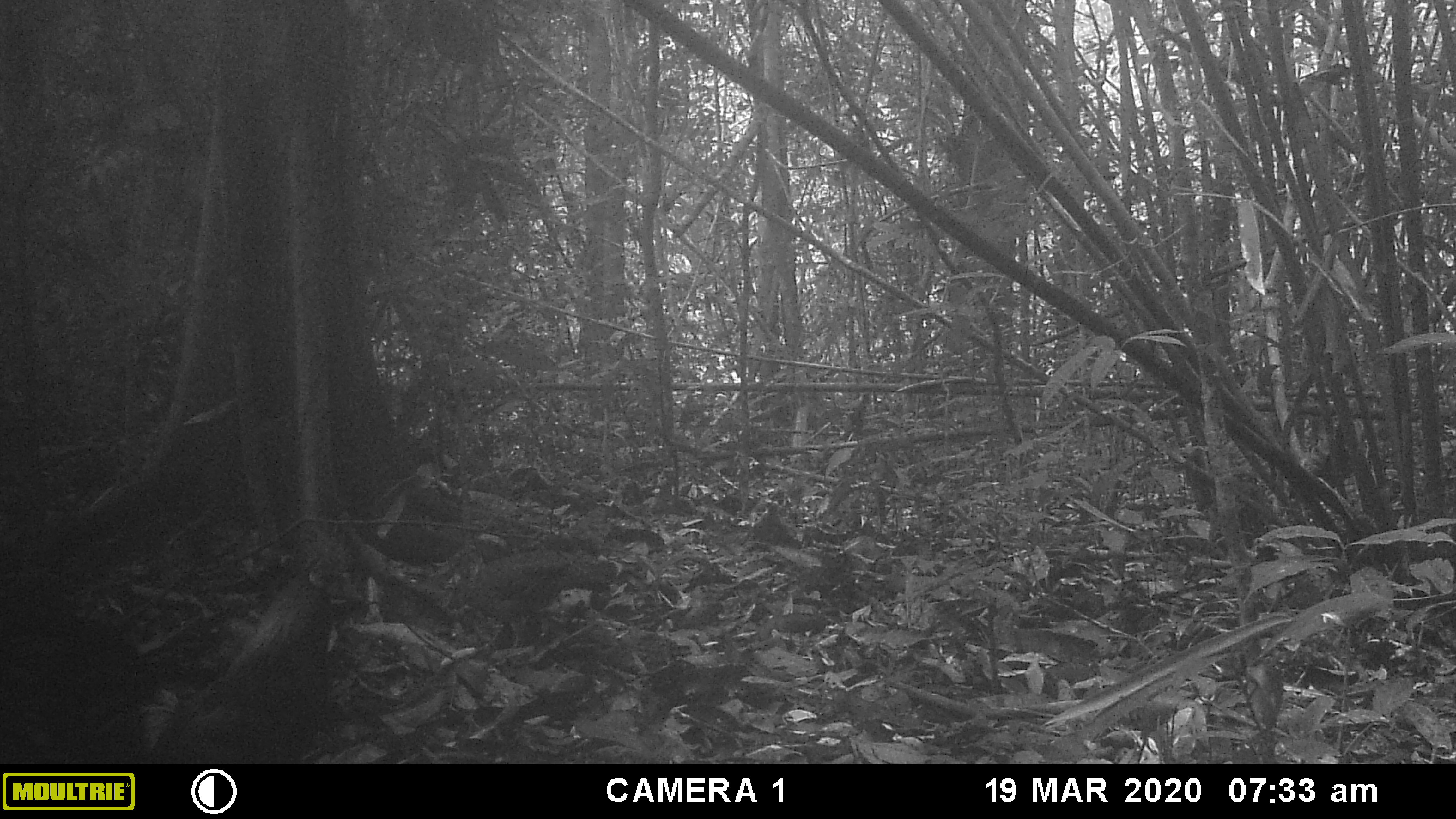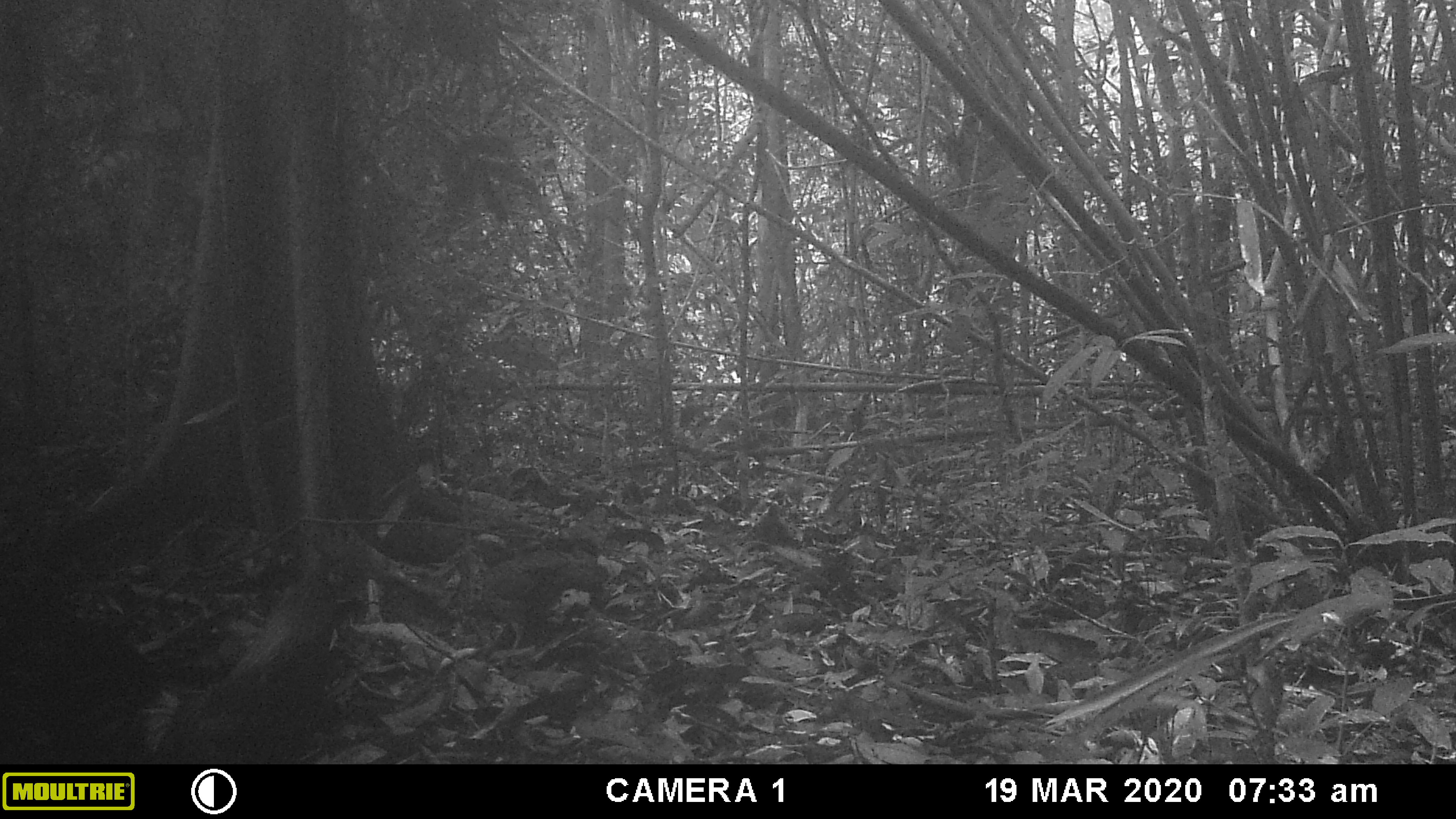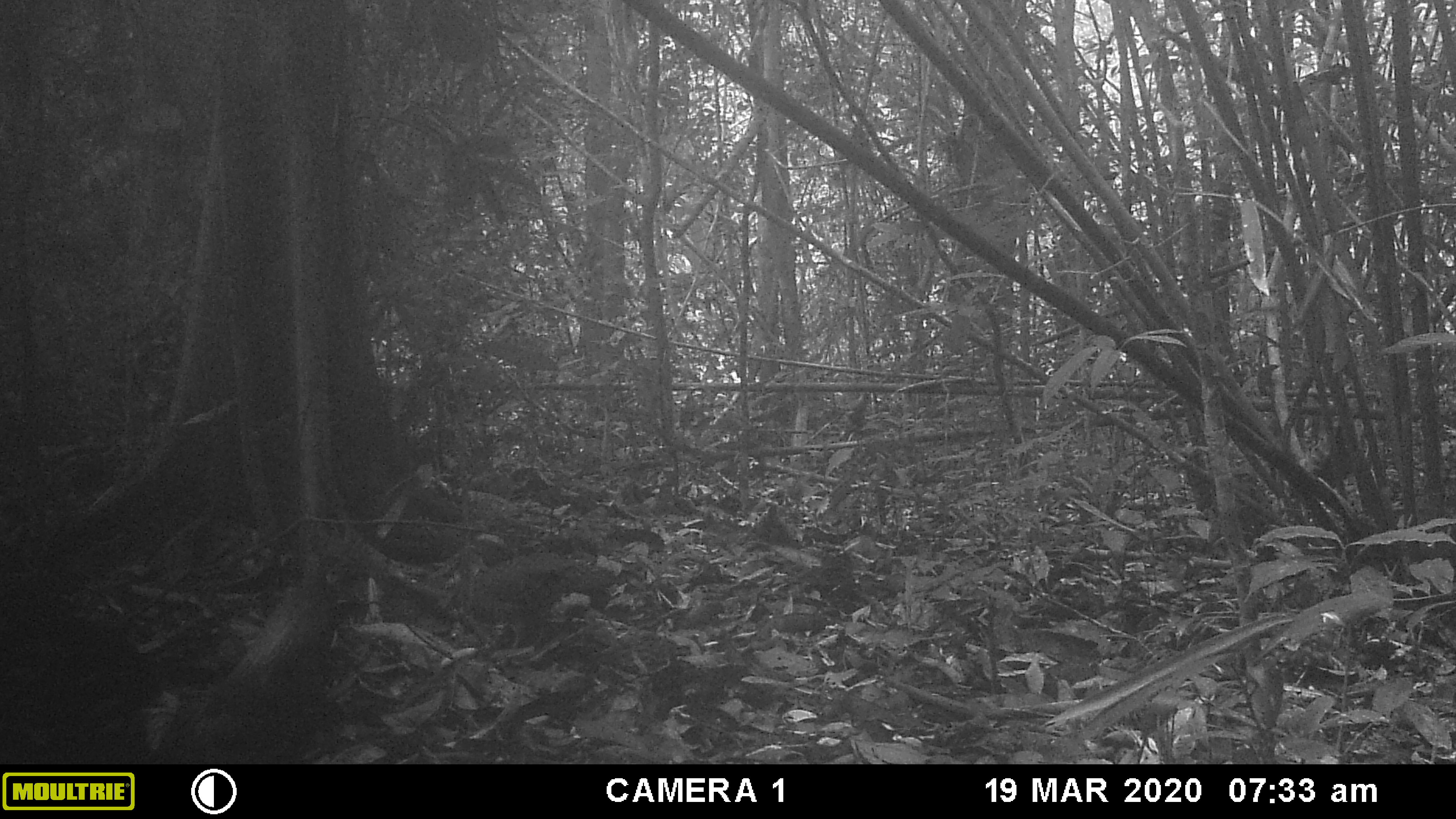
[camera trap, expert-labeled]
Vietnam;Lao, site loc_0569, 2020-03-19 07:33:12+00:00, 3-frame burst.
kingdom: Animalia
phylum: Chordata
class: Aves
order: Galliformes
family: Phasianidae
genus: Gallus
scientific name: Gallus gallus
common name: red junglefowl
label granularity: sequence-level